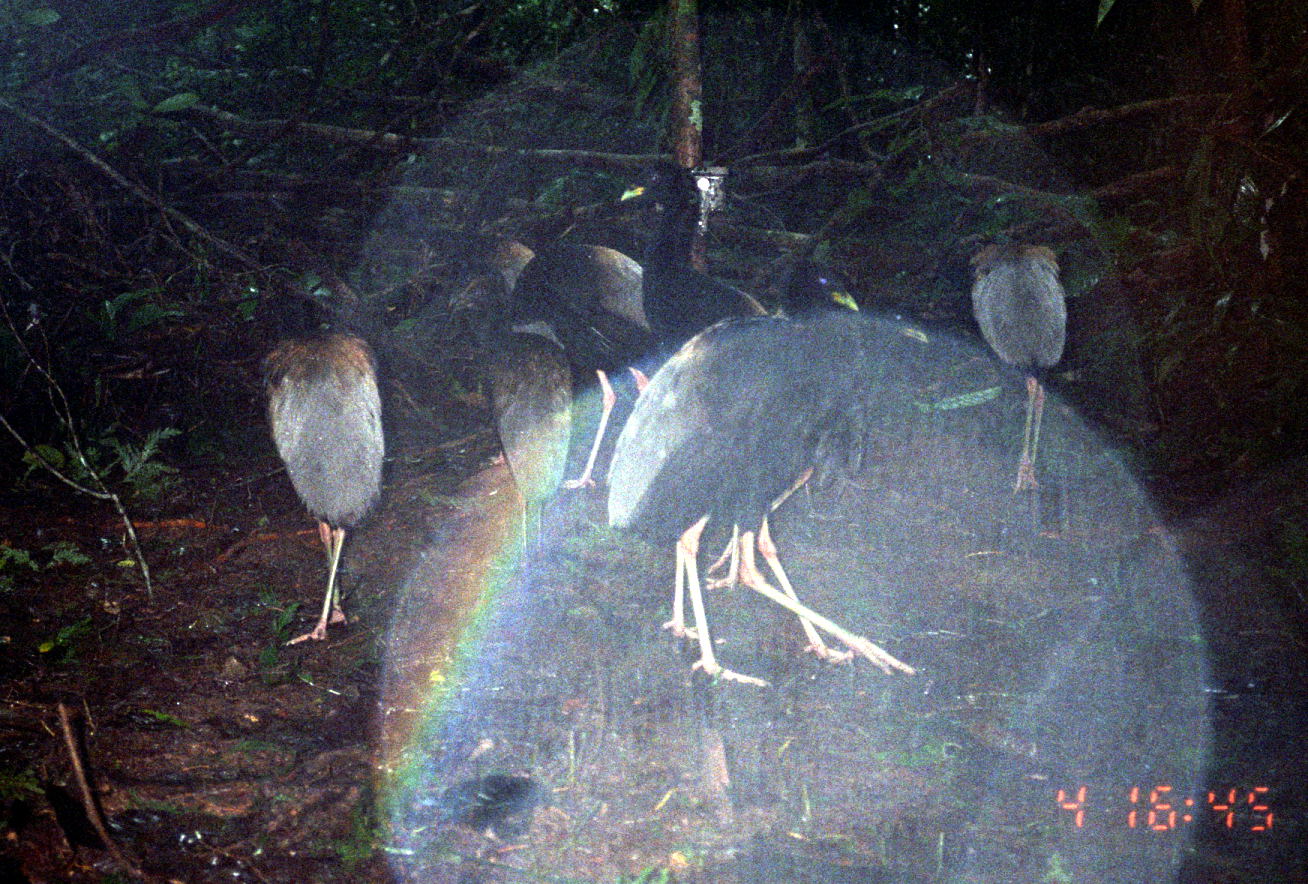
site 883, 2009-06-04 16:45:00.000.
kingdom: Animalia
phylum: Chordata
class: Aves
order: Gruiformes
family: Psophiidae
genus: Psophia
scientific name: Psophia crepitans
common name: gray-winged trumpeter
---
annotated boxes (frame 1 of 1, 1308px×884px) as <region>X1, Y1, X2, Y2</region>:
psophia crepitans: <region>599, 292, 936, 686</region>; <region>617, 156, 814, 594</region>; <region>483, 215, 662, 495</region>; <region>263, 285, 385, 646</region>; <region>444, 268, 581, 589</region>; <region>970, 215, 1068, 507</region>; <region>769, 254, 859, 314</region>